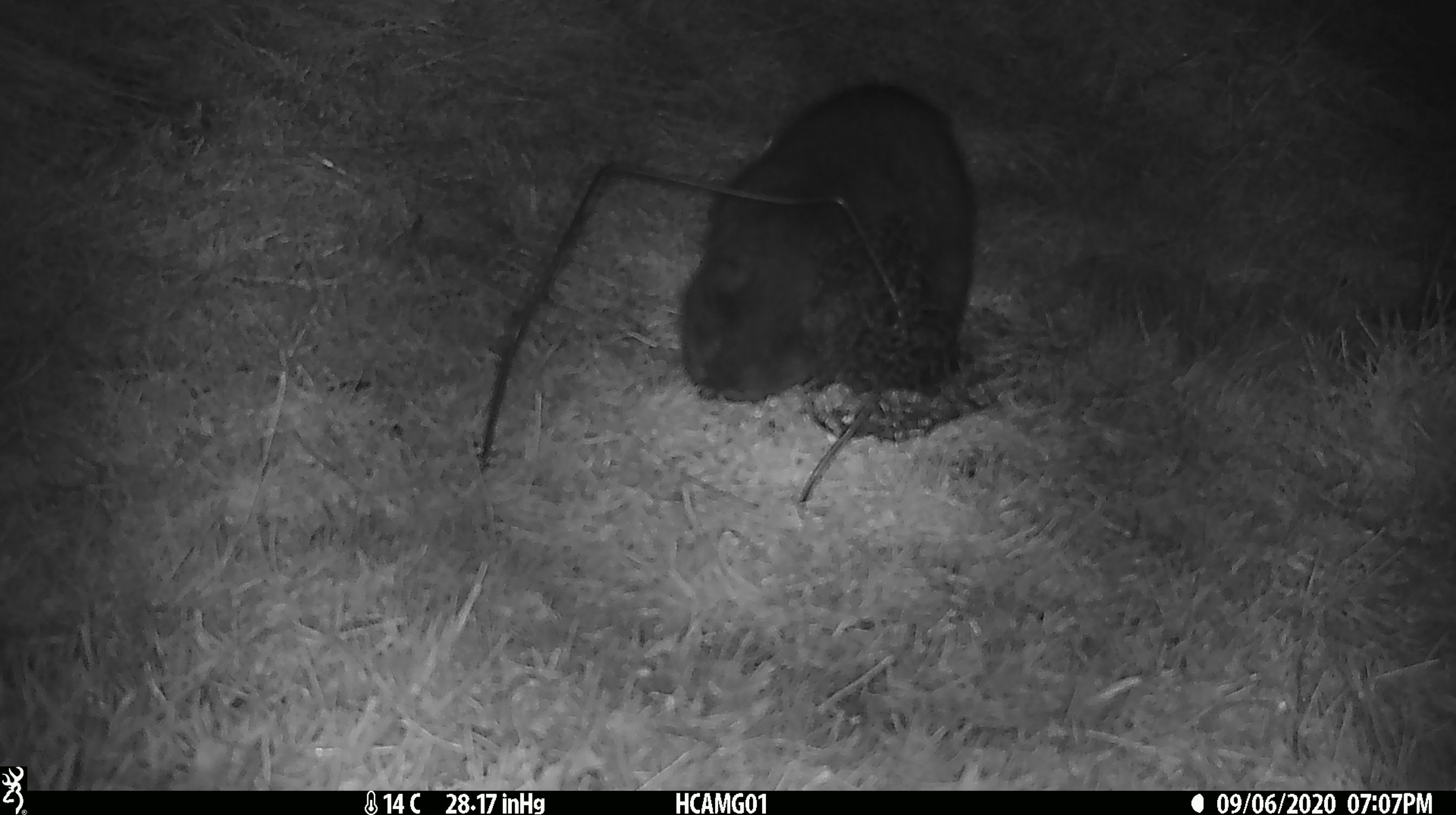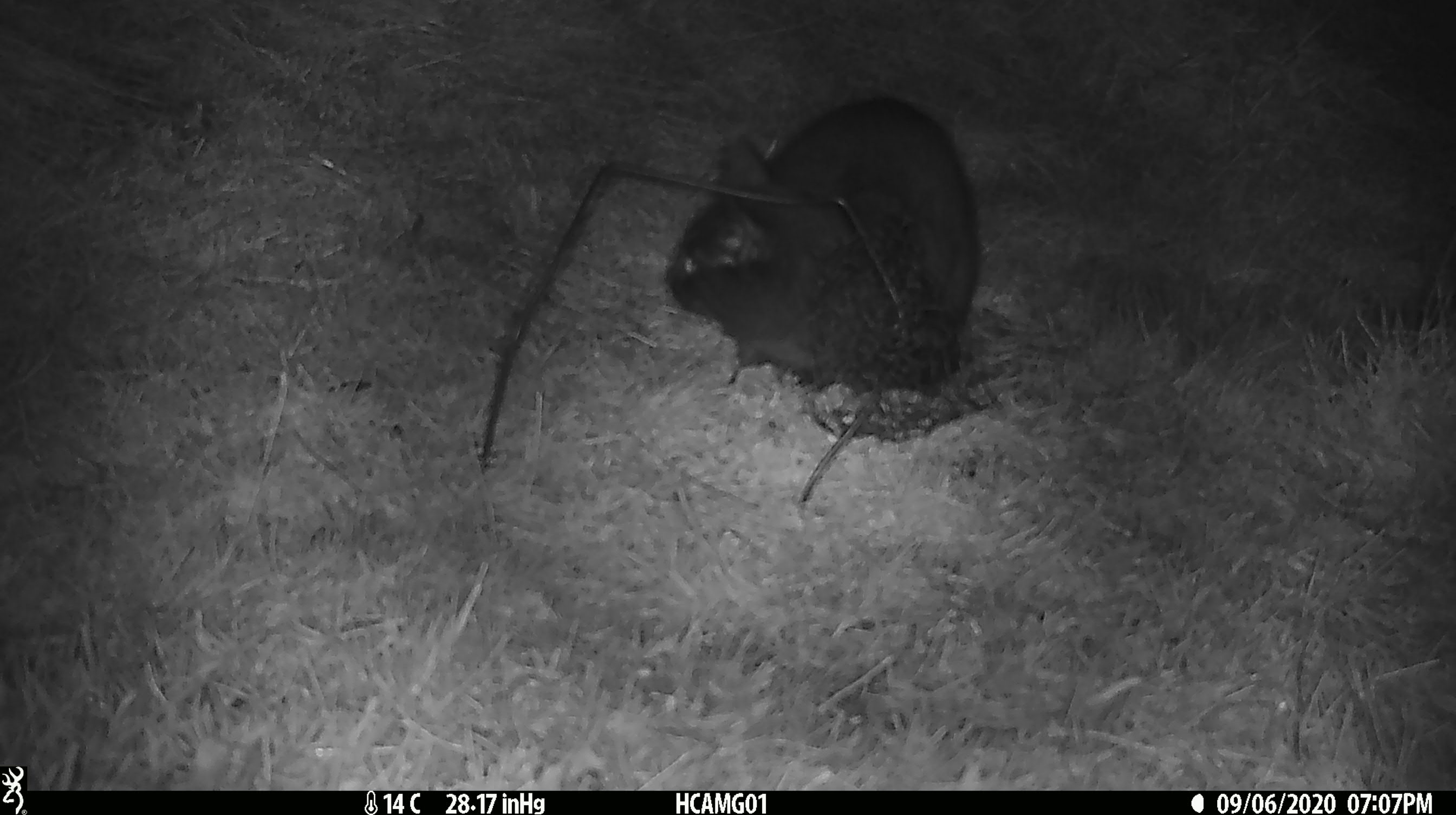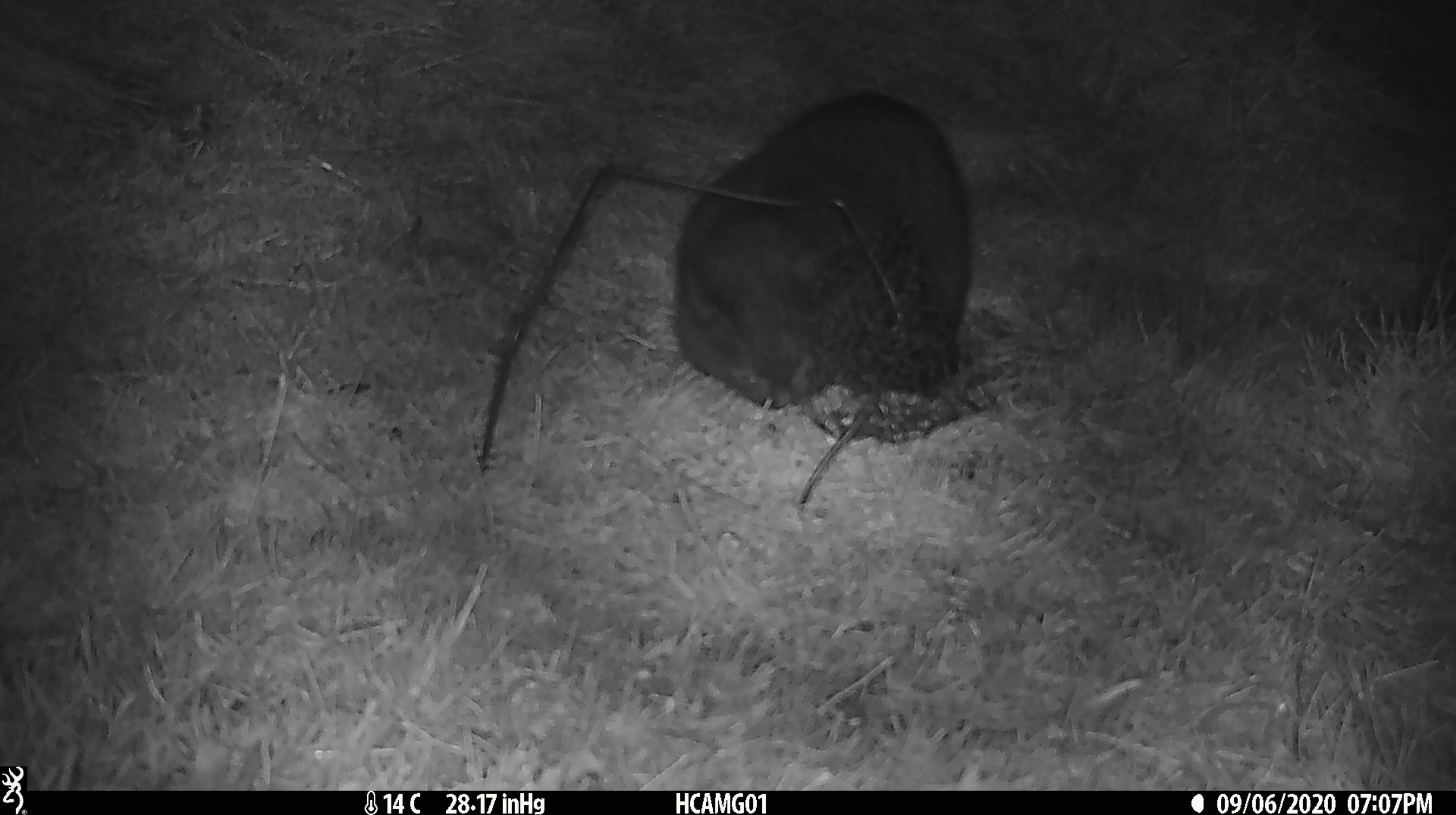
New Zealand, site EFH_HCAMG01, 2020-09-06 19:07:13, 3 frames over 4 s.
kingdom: Animalia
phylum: Chordata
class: Mammalia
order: Carnivora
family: Felidae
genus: Felis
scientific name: Felis catus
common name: domestic cat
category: cat